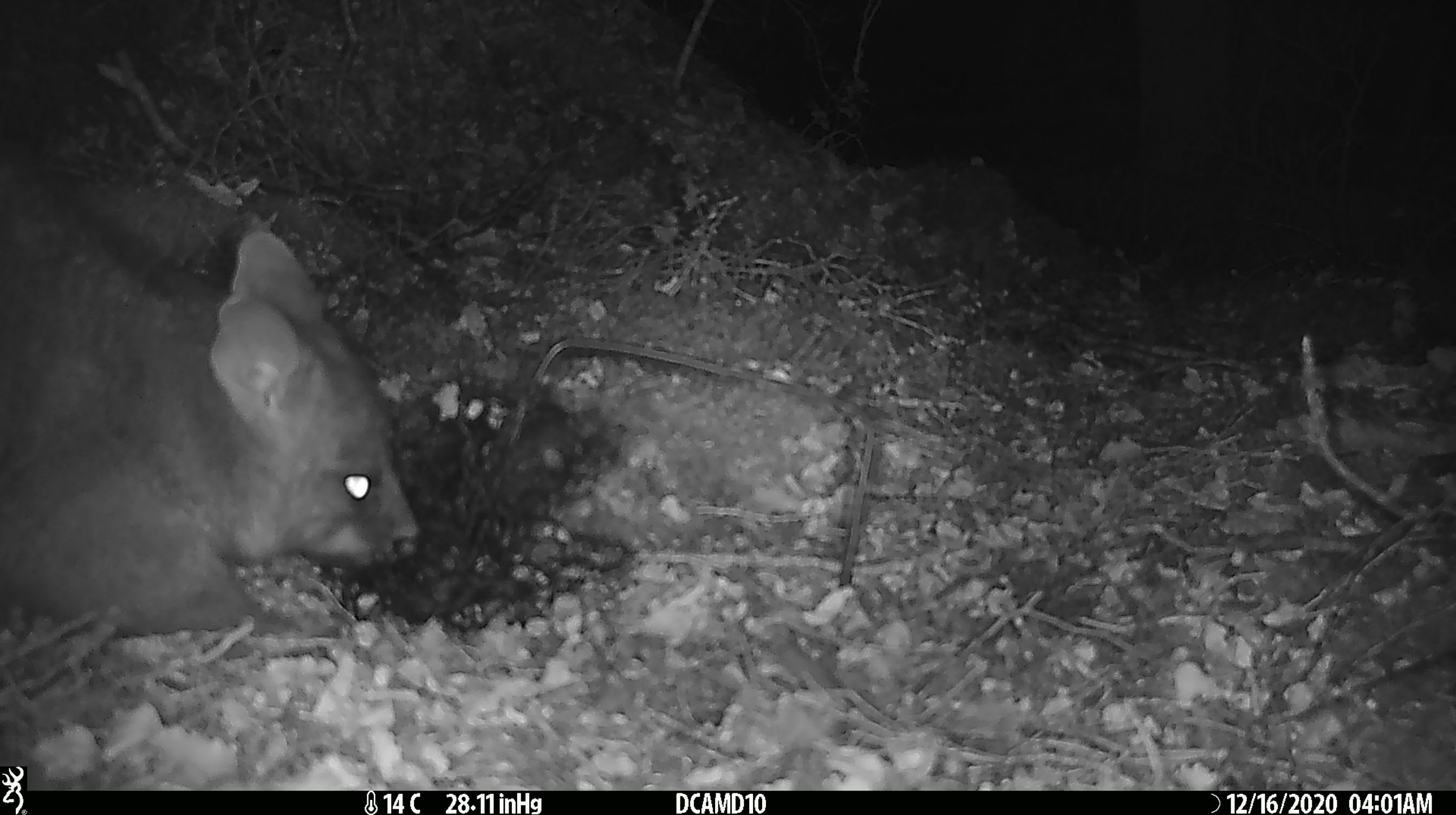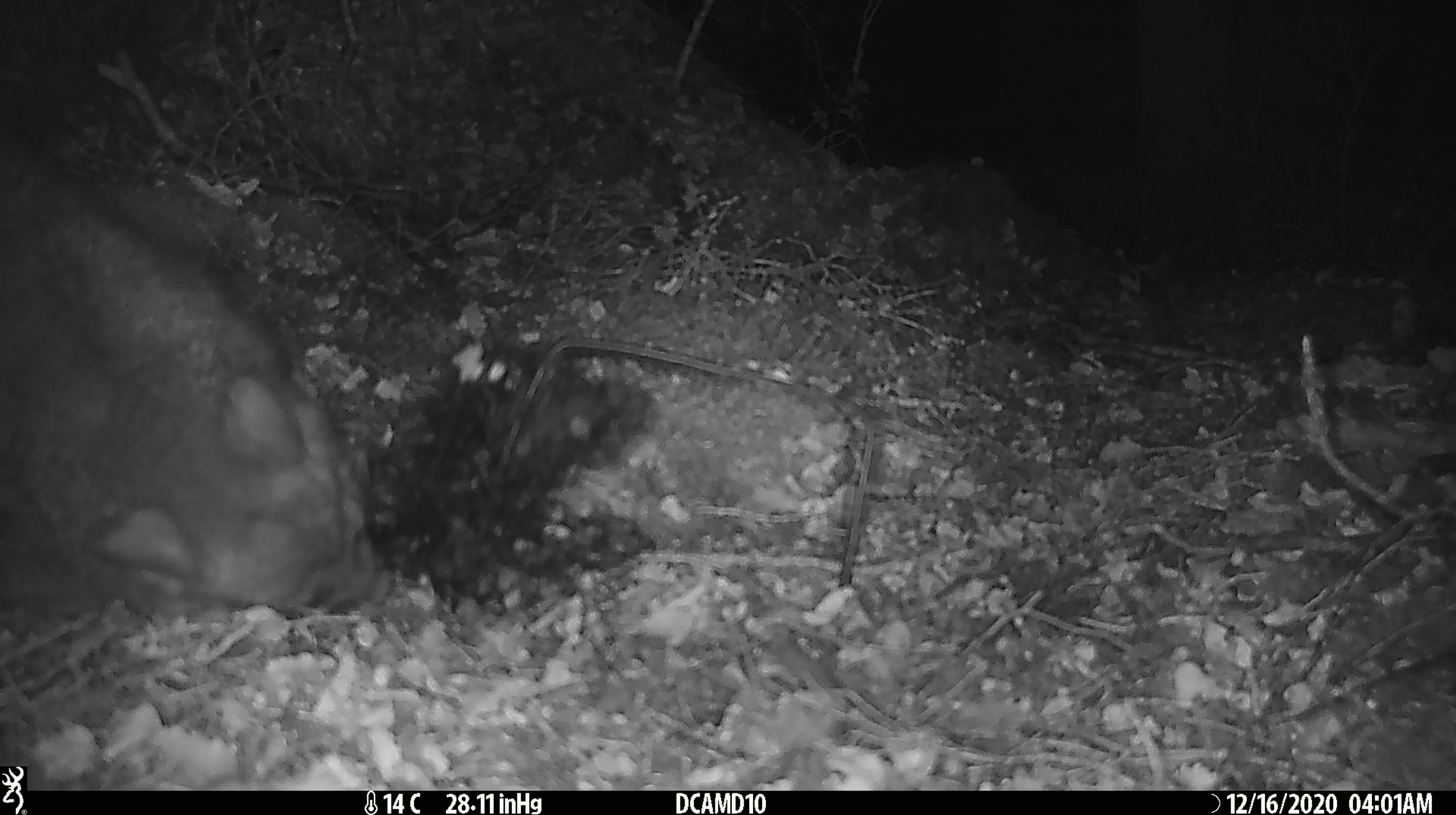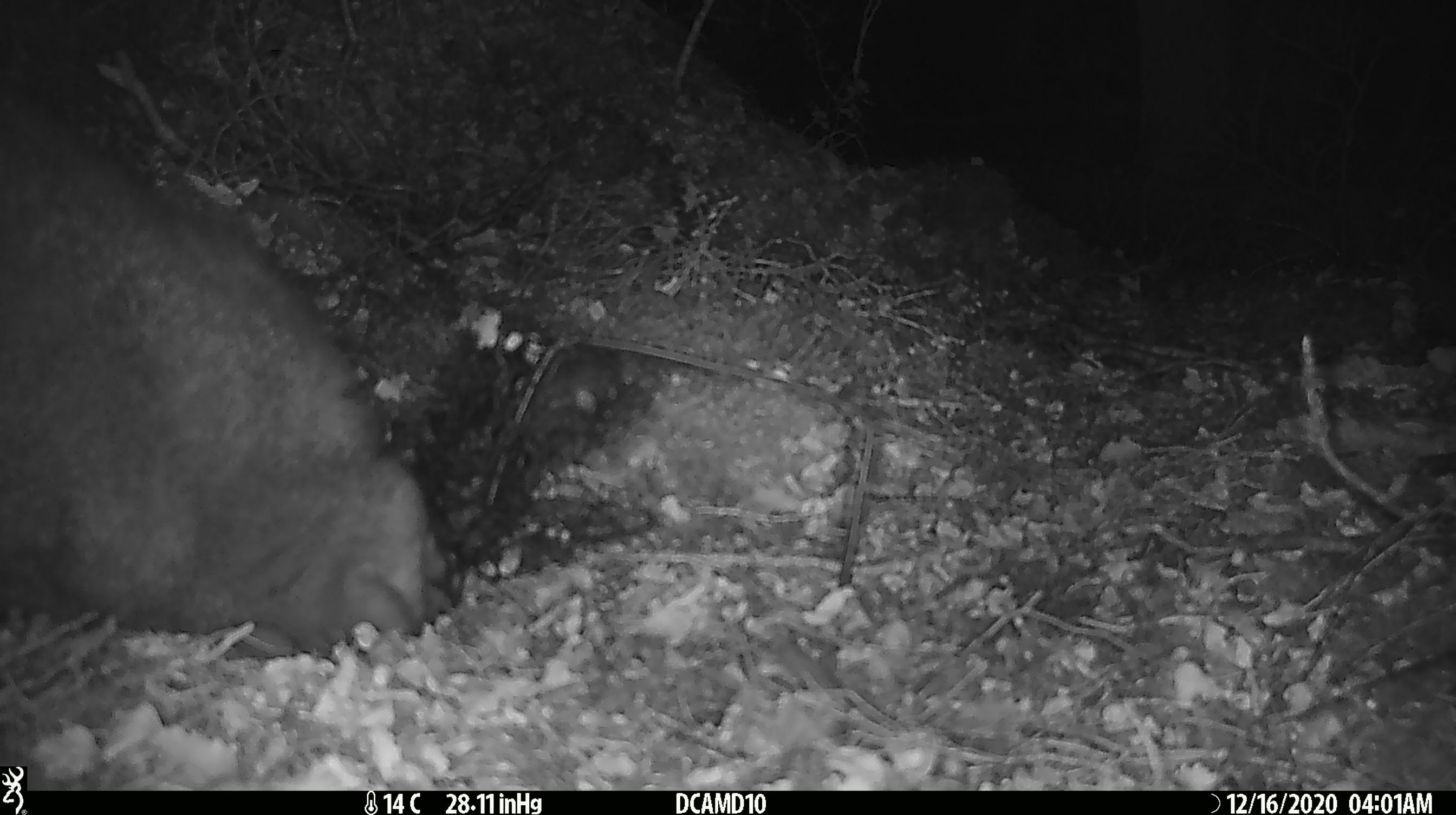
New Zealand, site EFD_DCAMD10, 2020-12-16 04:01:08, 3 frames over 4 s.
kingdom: Animalia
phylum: Chordata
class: Mammalia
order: Diprotodontia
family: Phalangeridae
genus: Trichosurus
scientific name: Trichosurus vulpecula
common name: common brushtail possum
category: possum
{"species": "possum (common brushtail possum) (Trichosurus vulpecula)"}